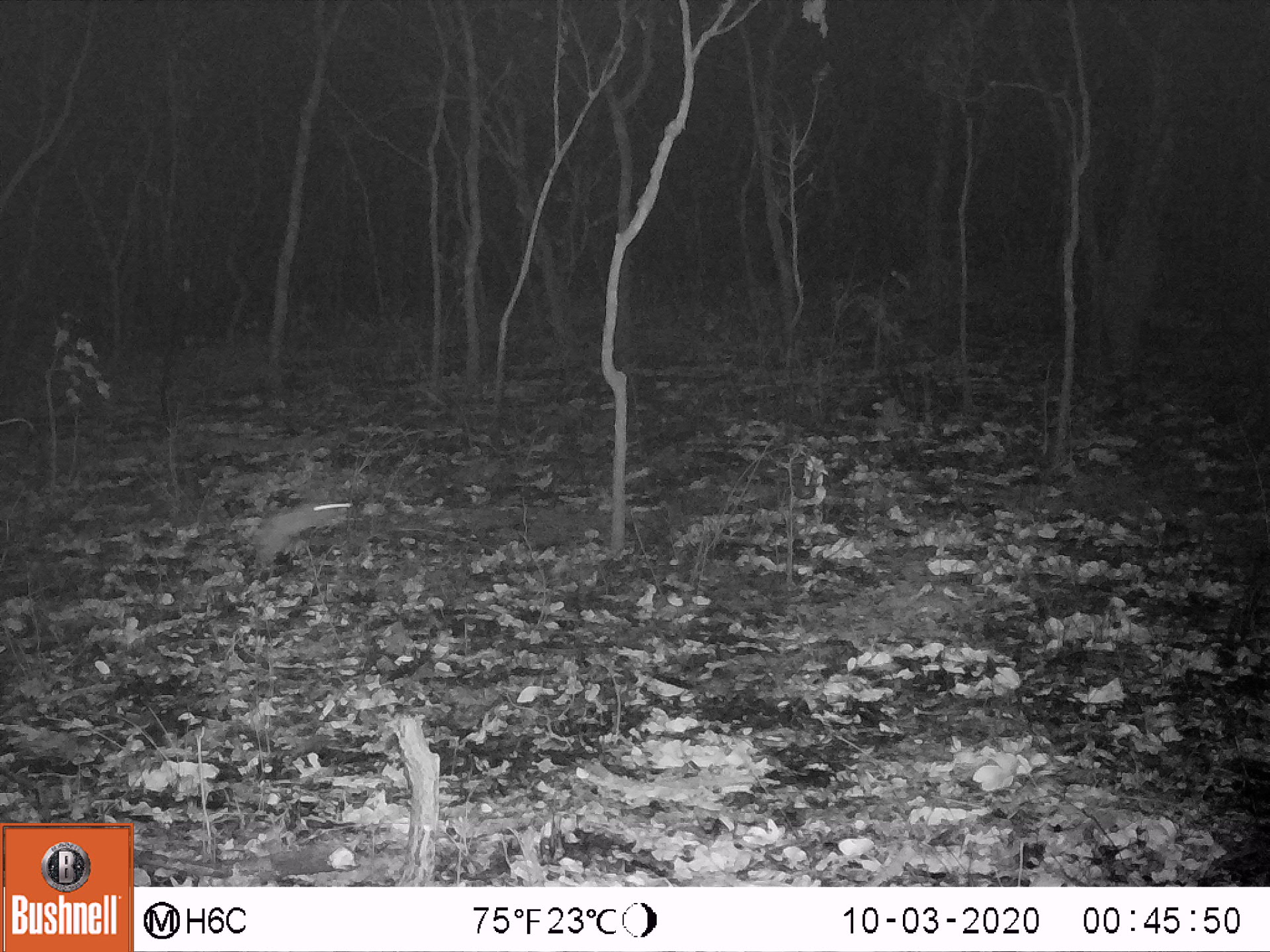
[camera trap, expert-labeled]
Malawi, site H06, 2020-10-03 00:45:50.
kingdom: Animalia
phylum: Chordata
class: Mammalia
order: Lagomorpha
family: Leporidae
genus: Lepus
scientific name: Lepus saxatilis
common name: scrub hare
Scrub hare (Lepus saxatilis), count 1.